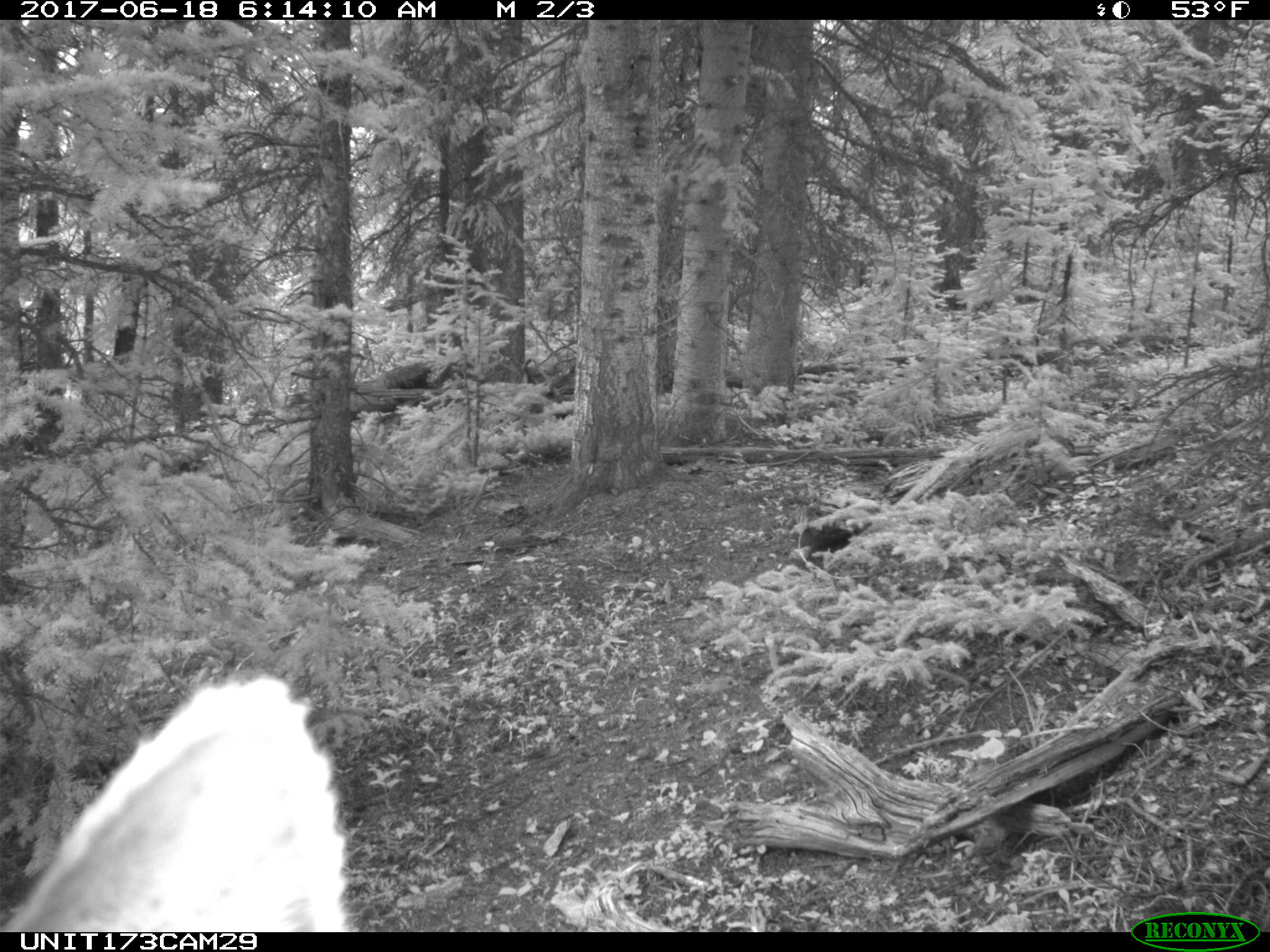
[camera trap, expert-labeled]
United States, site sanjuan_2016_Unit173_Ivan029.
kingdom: Animalia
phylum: Chordata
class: Mammalia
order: Artiodactyla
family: Cervidae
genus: Cervus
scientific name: Cervus elaphus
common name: red deer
Cervus elaphus (red deer).